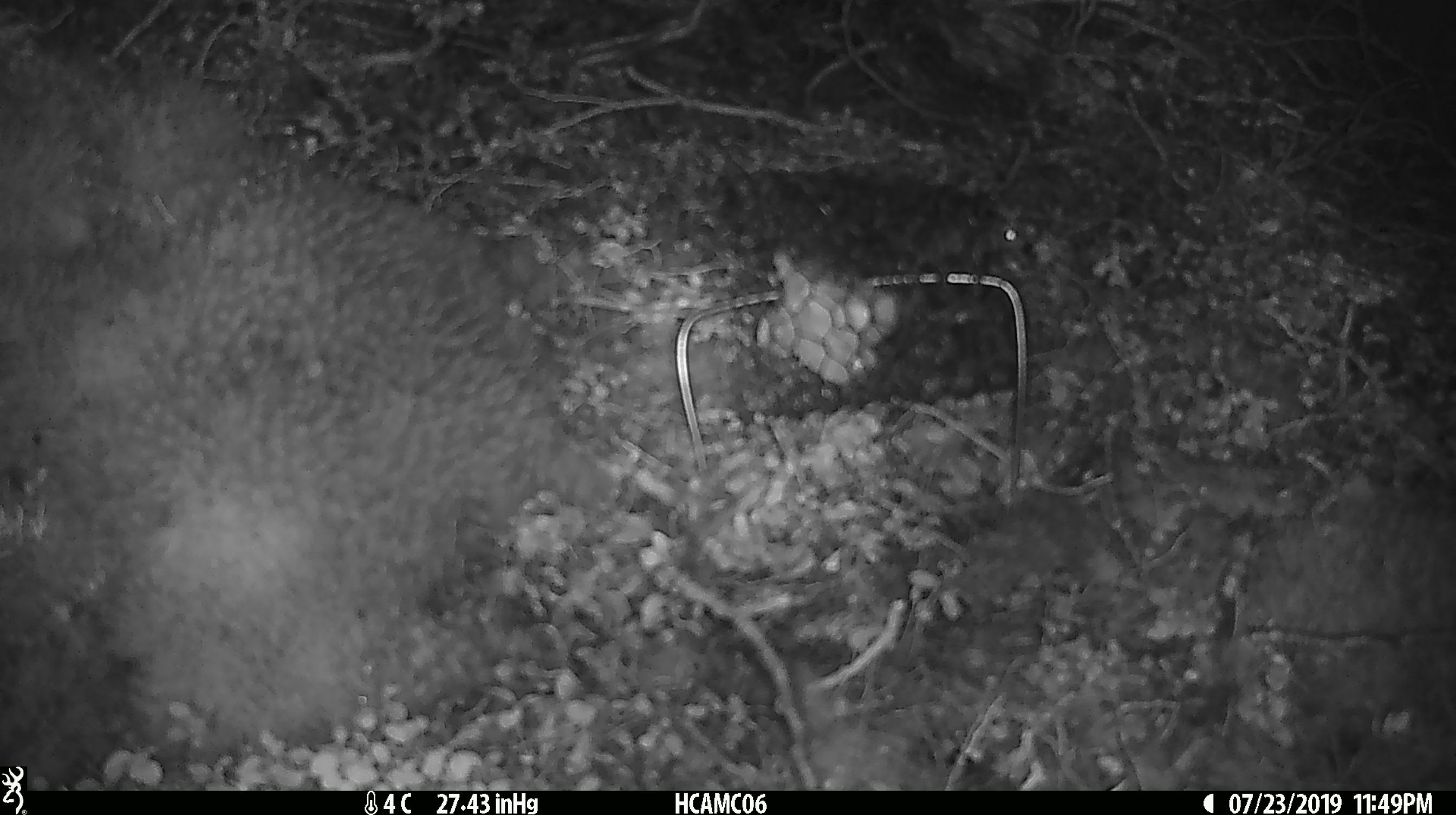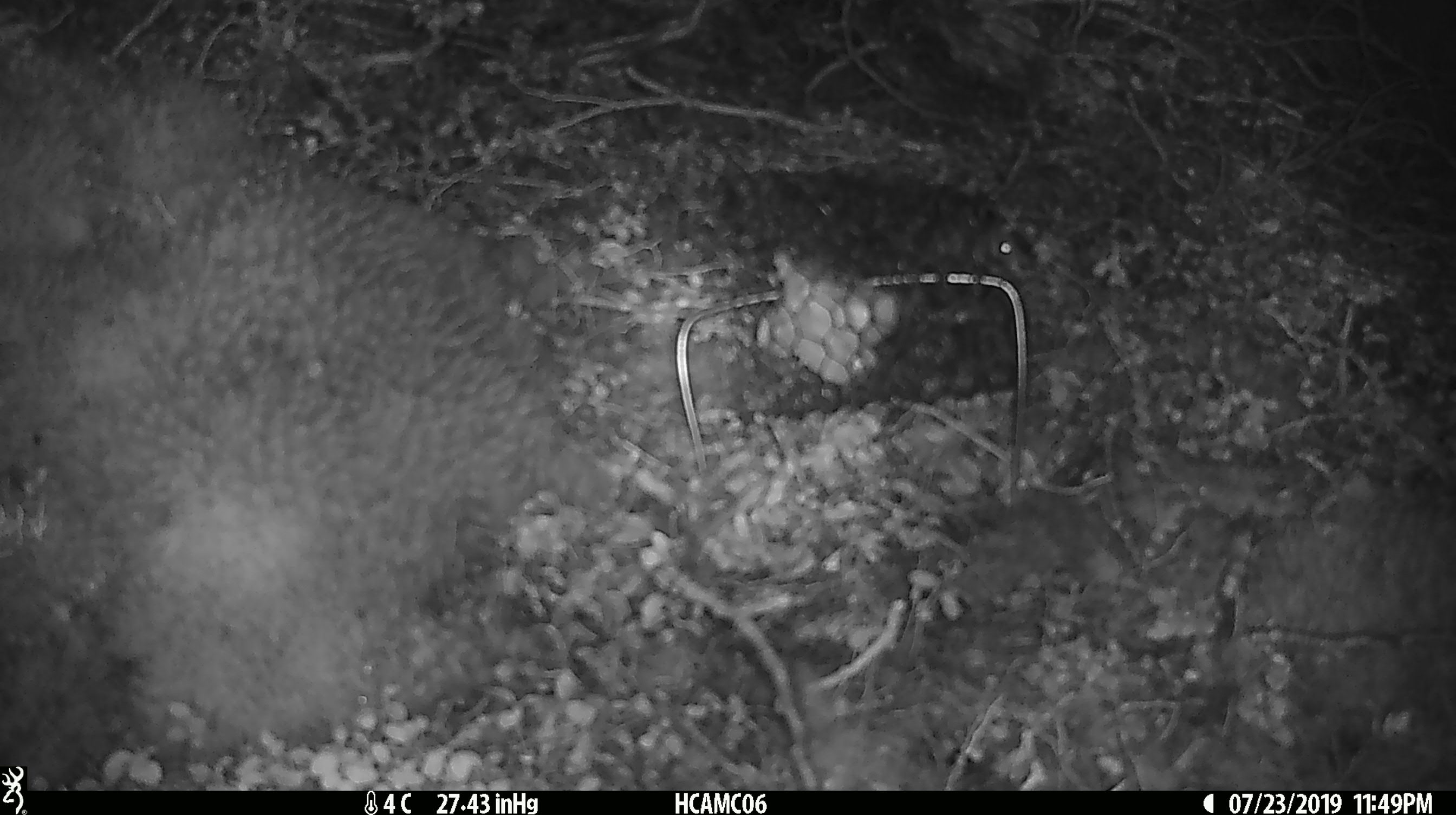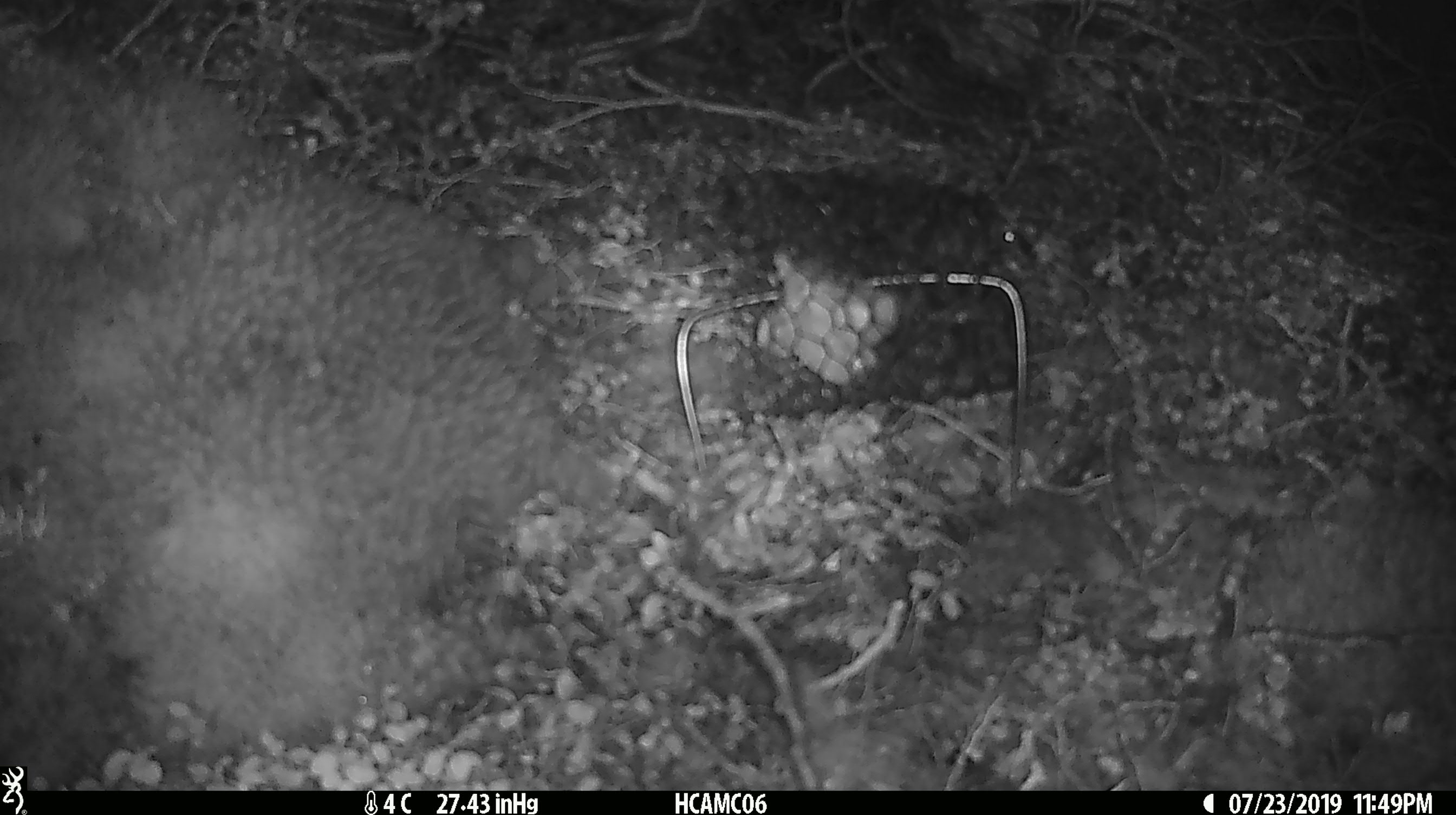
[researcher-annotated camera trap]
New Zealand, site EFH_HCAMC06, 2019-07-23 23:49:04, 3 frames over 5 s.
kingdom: Animalia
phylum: Chordata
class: Mammalia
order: Rodentia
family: Muridae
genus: Mus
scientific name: Mus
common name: mouse